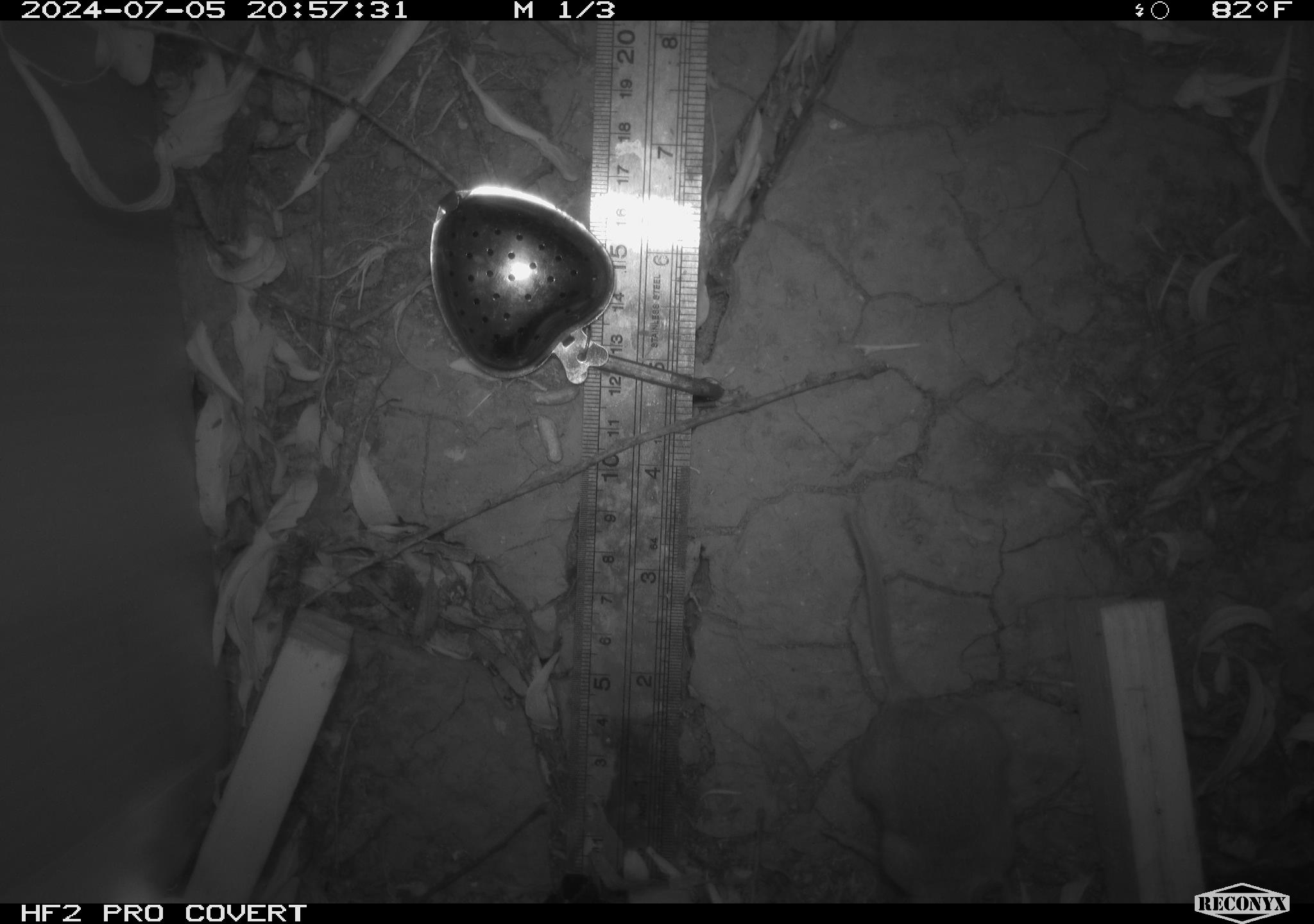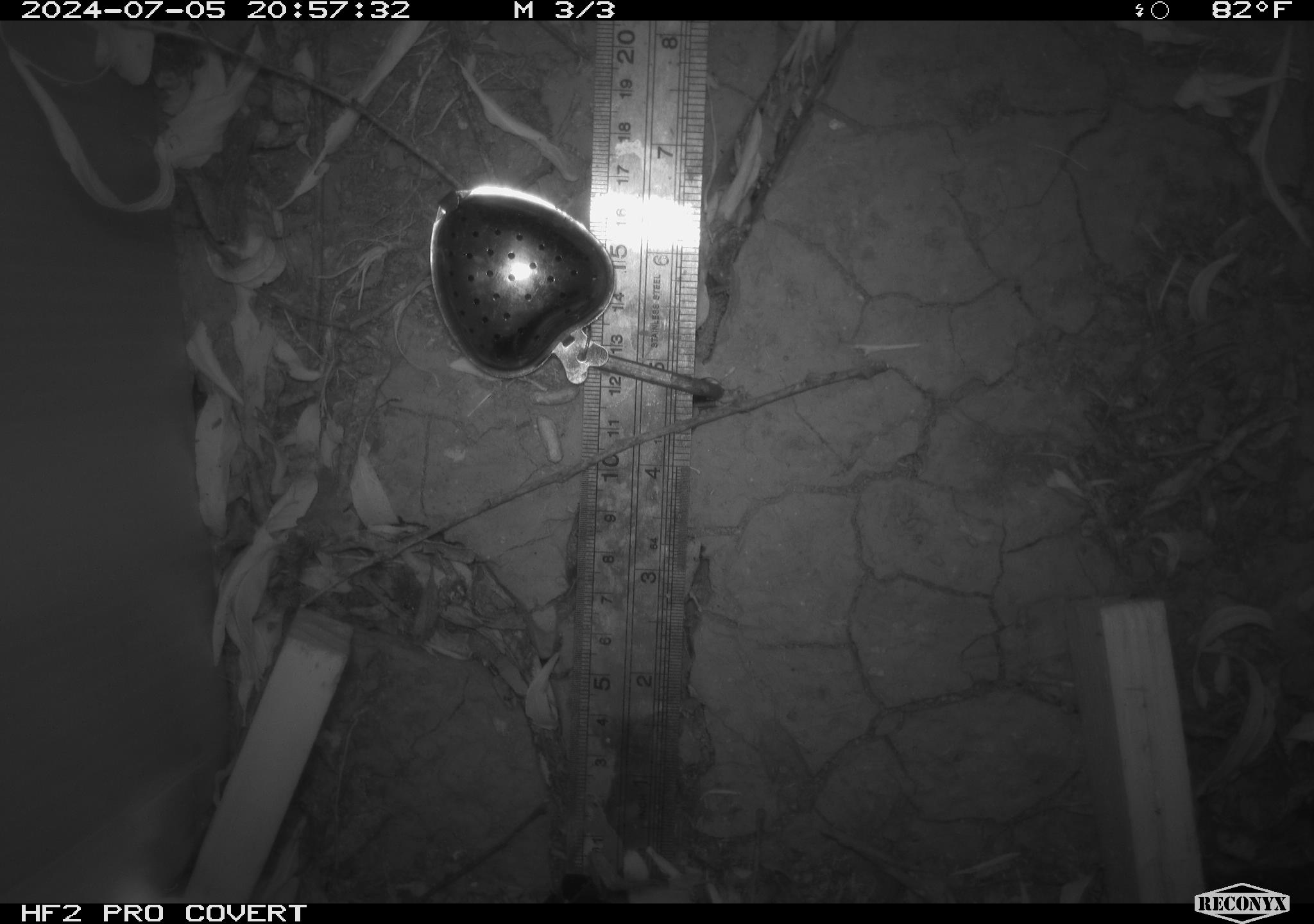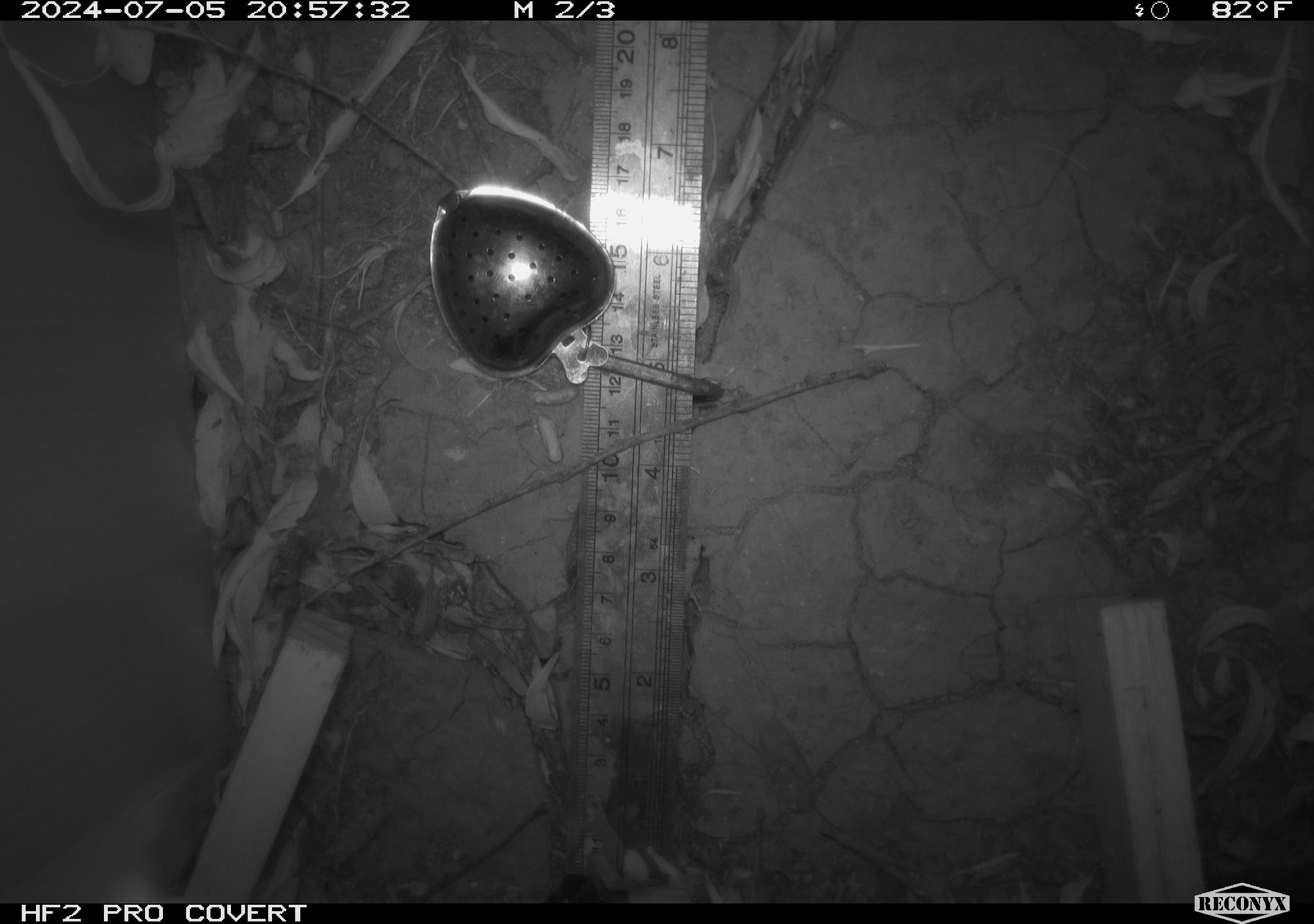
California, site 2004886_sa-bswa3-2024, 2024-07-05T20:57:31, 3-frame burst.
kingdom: Animalia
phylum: Chordata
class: Mammalia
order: Rodentia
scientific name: Rodentia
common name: mouse species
Mouse species (Rodentia).